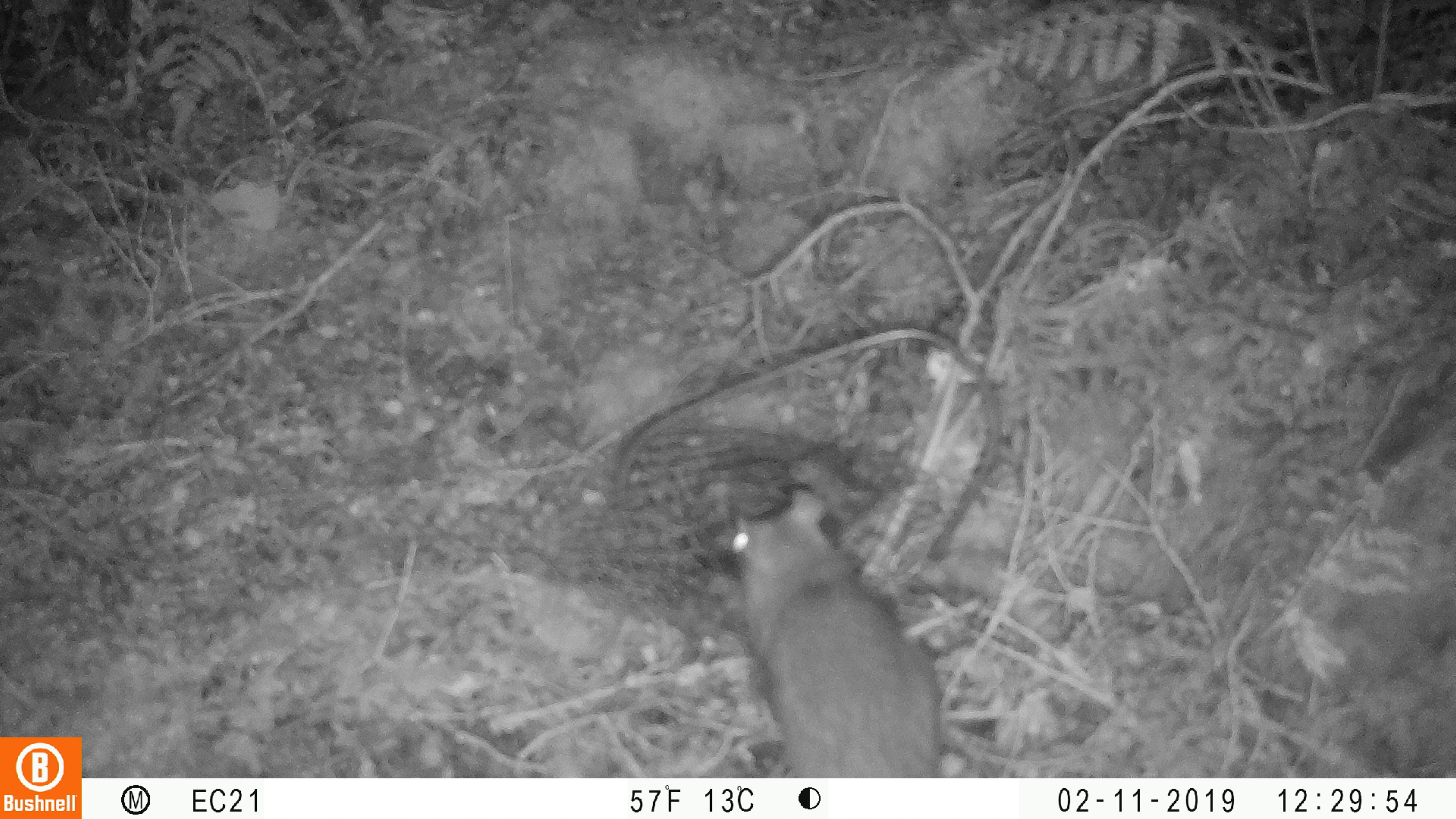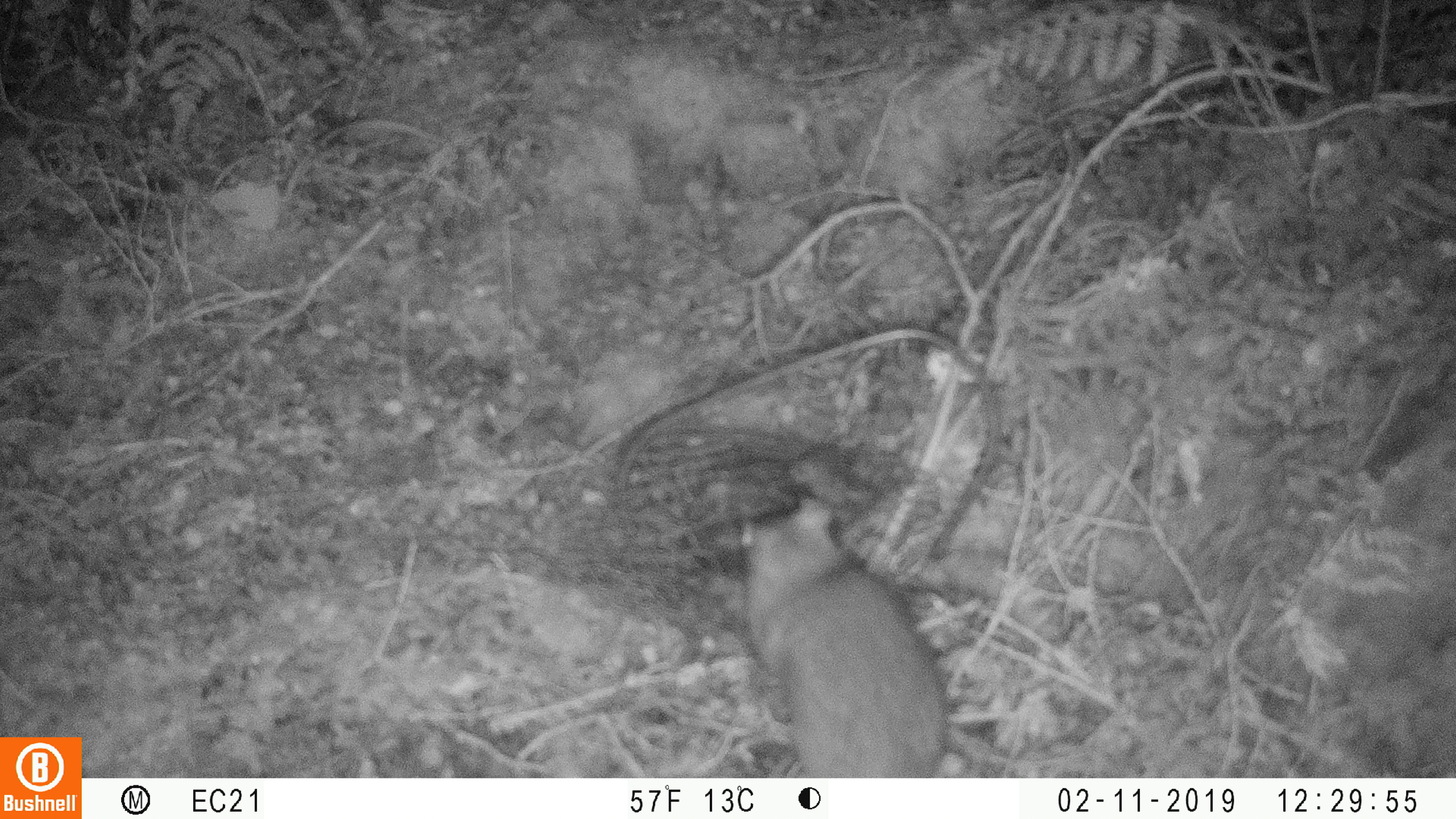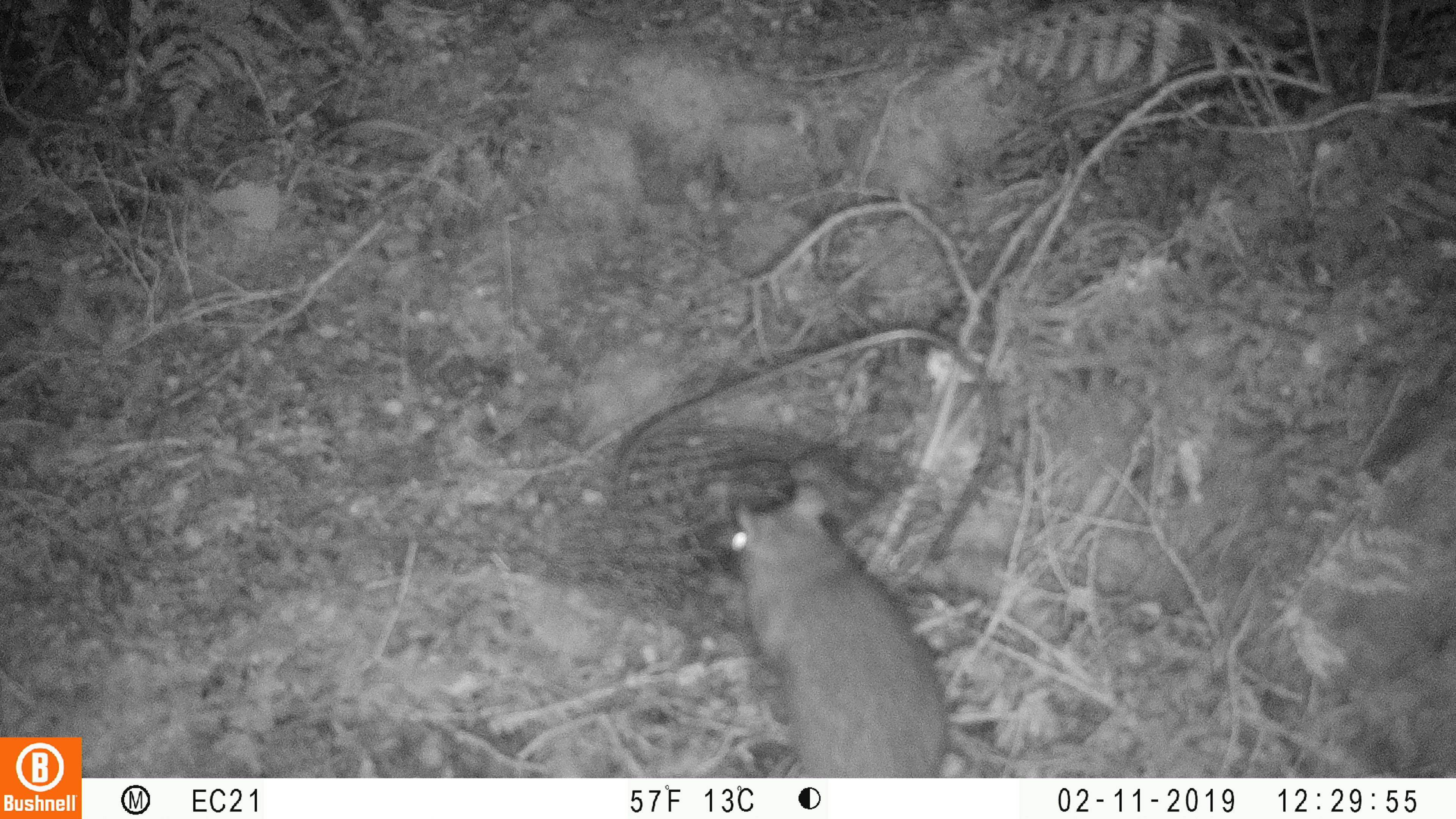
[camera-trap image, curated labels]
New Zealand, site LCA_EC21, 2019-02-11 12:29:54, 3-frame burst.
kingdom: Animalia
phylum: Chordata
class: Mammalia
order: Rodentia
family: Muridae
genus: Rattus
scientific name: Rattus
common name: rat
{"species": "rat (Rattus)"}